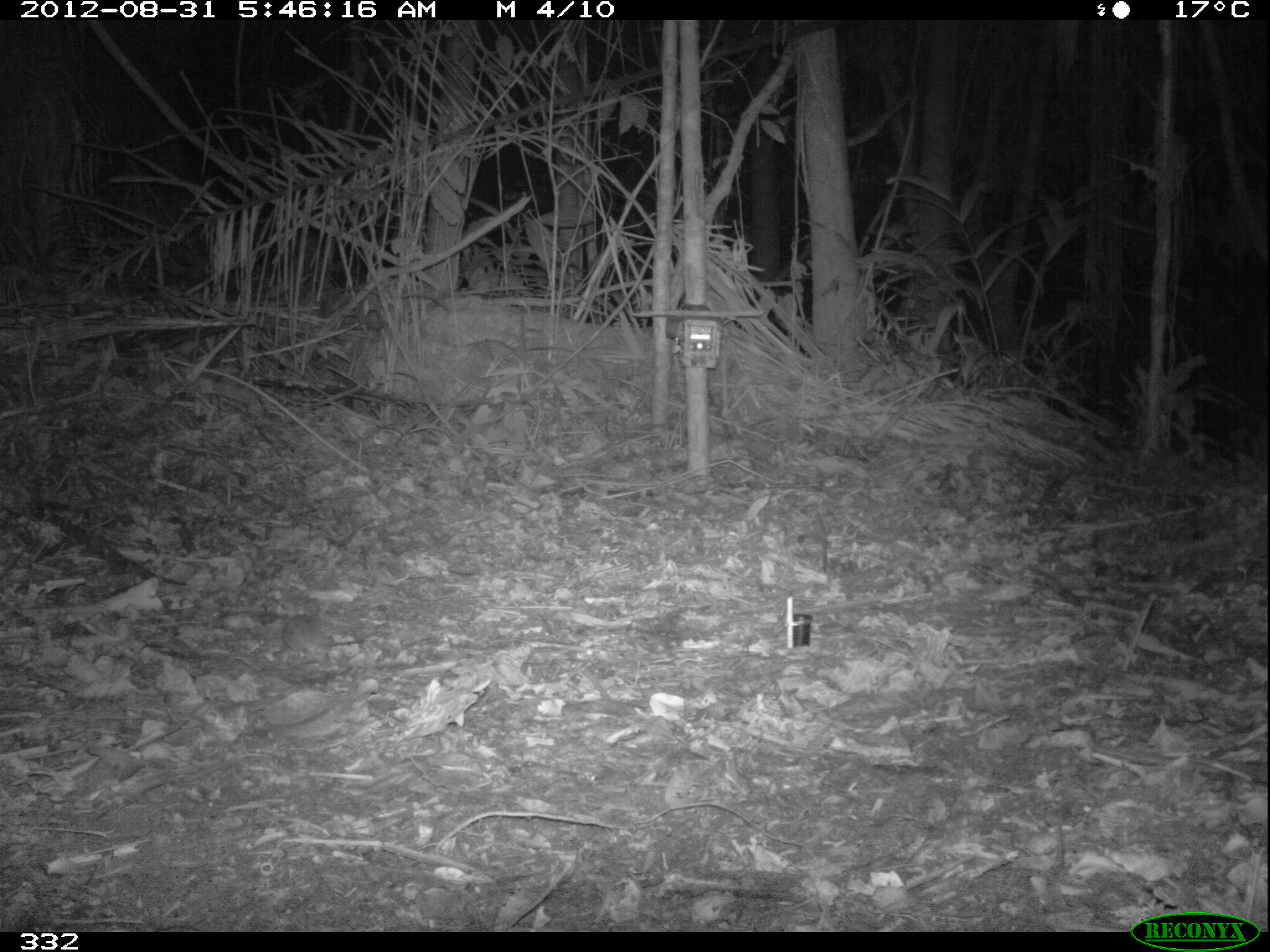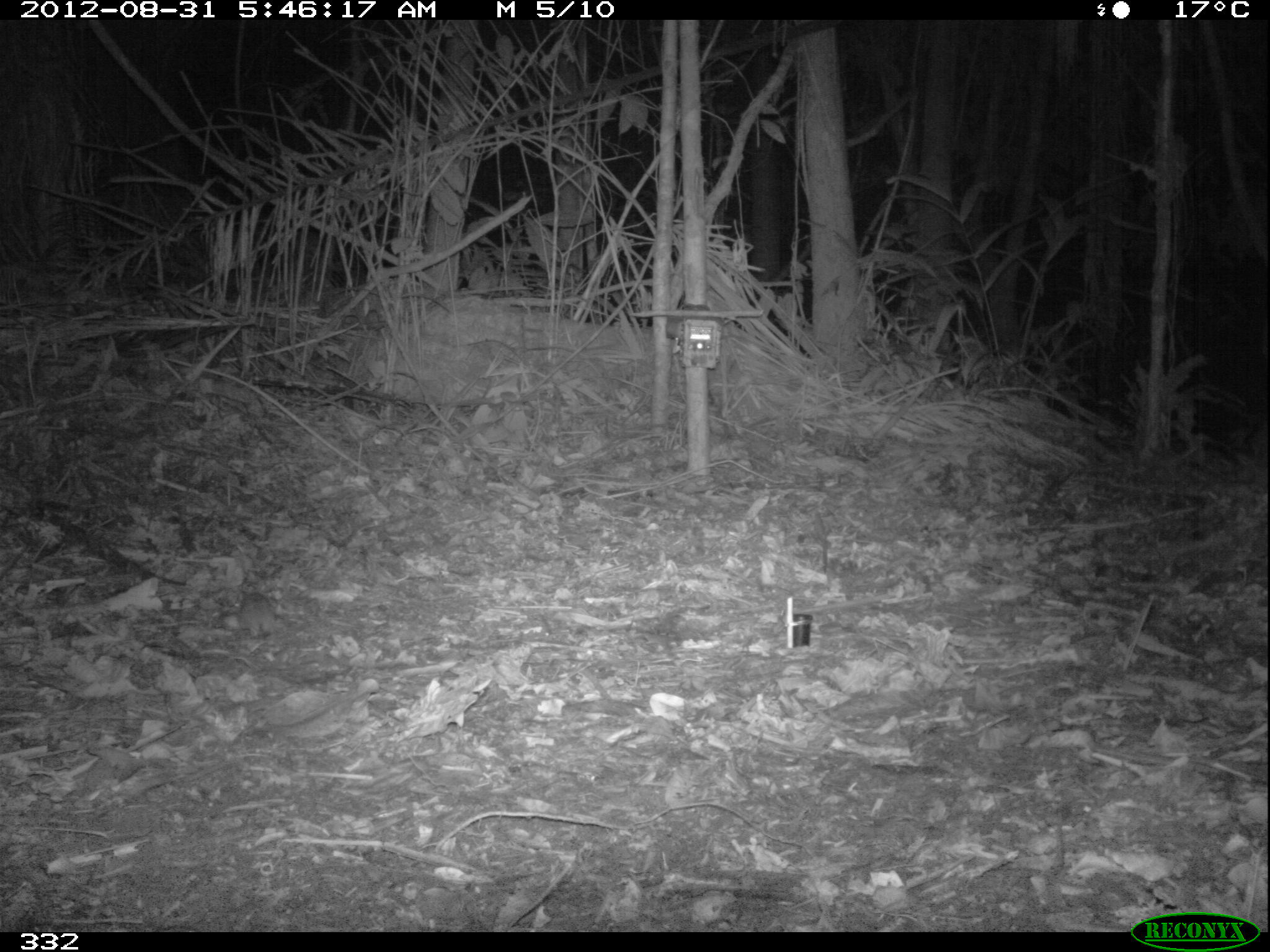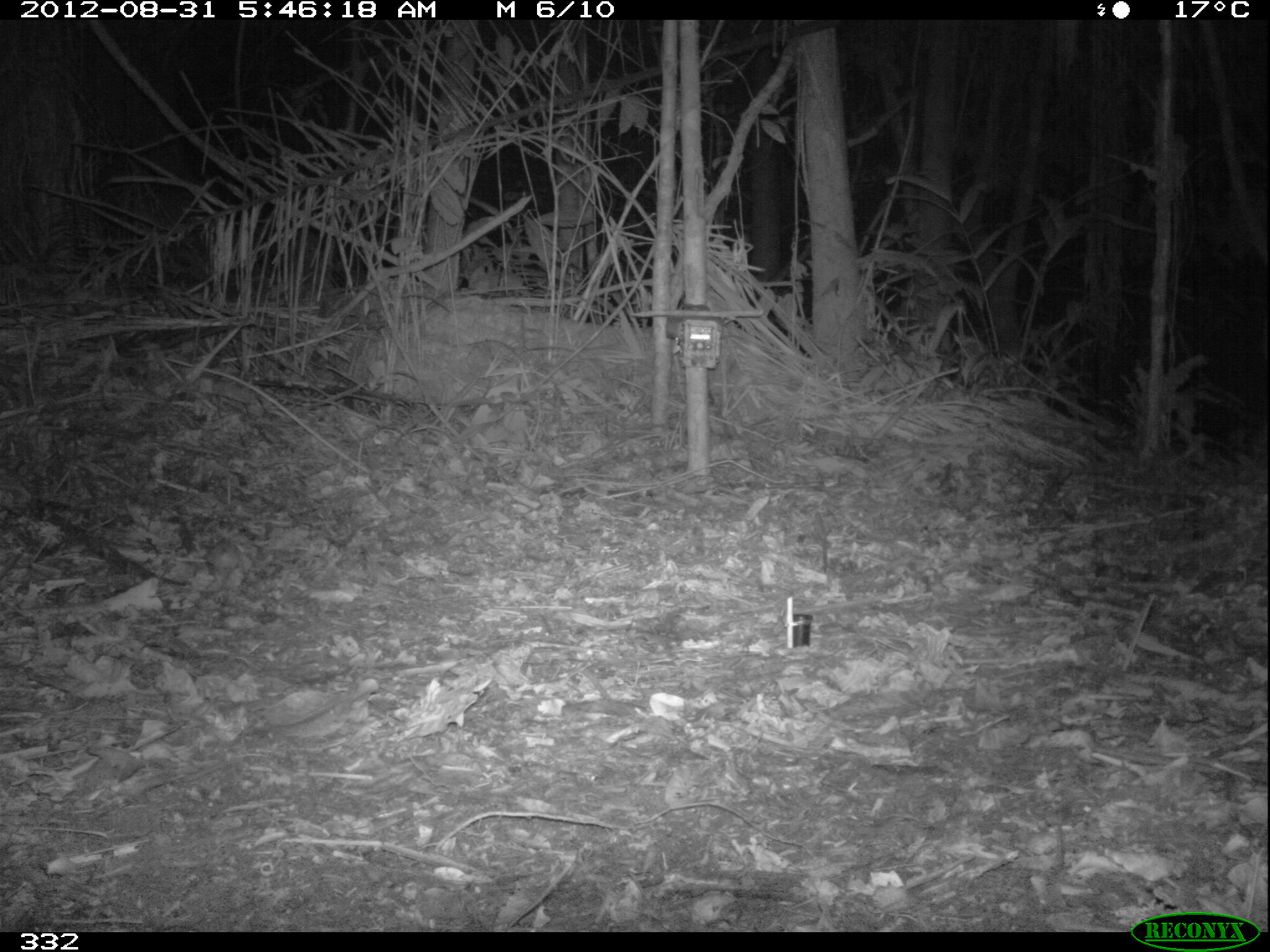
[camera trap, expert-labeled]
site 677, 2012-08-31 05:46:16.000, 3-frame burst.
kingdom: Animalia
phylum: Chordata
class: Mammalia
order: Rodentia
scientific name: Rodentia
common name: rodents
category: unknown rodent